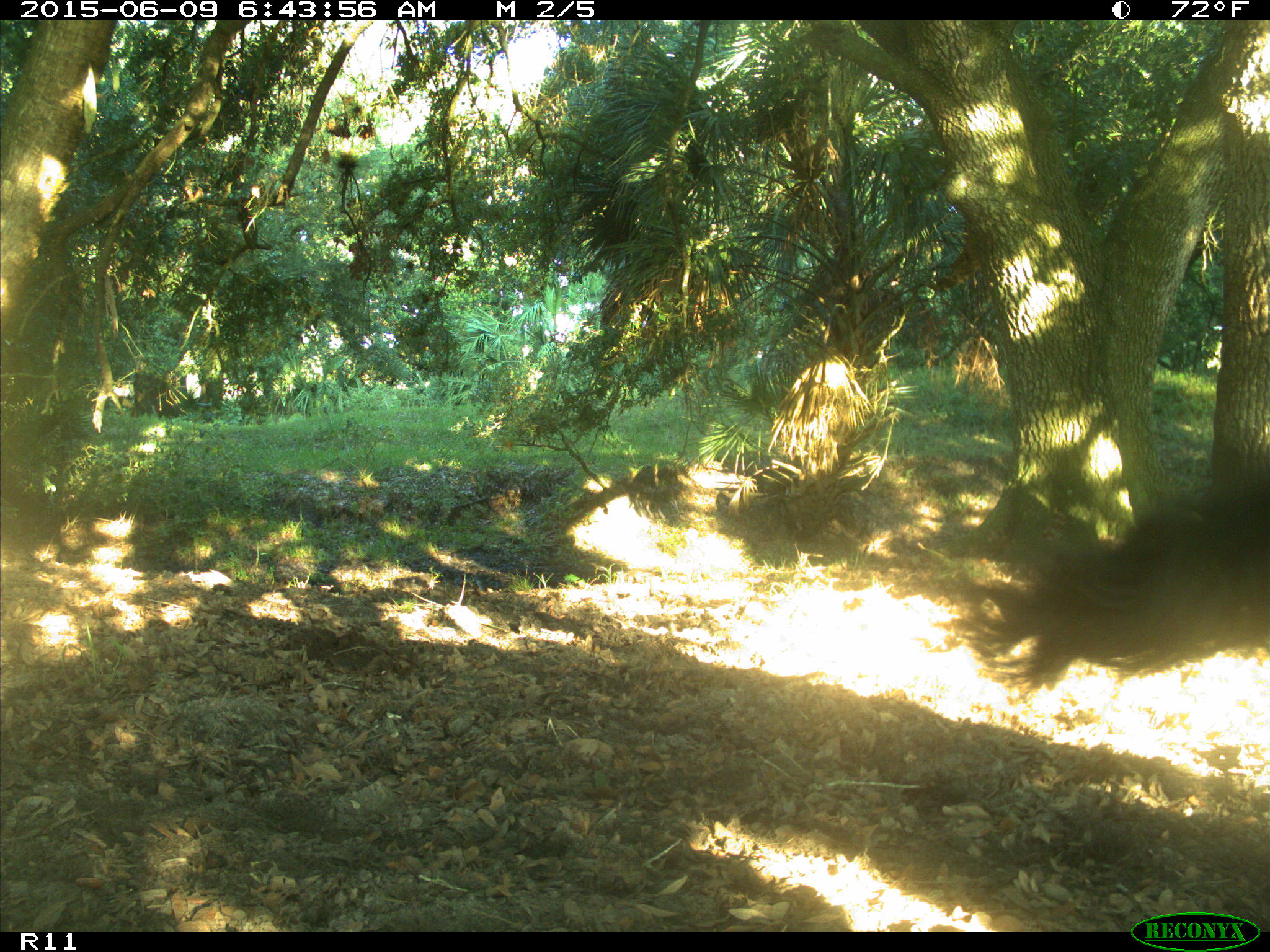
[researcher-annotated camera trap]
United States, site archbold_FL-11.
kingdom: Animalia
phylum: Chordata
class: Mammalia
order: Artiodactyla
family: Bovidae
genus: Bos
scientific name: Bos taurus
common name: domestic cow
Bos taurus (domestic cow).